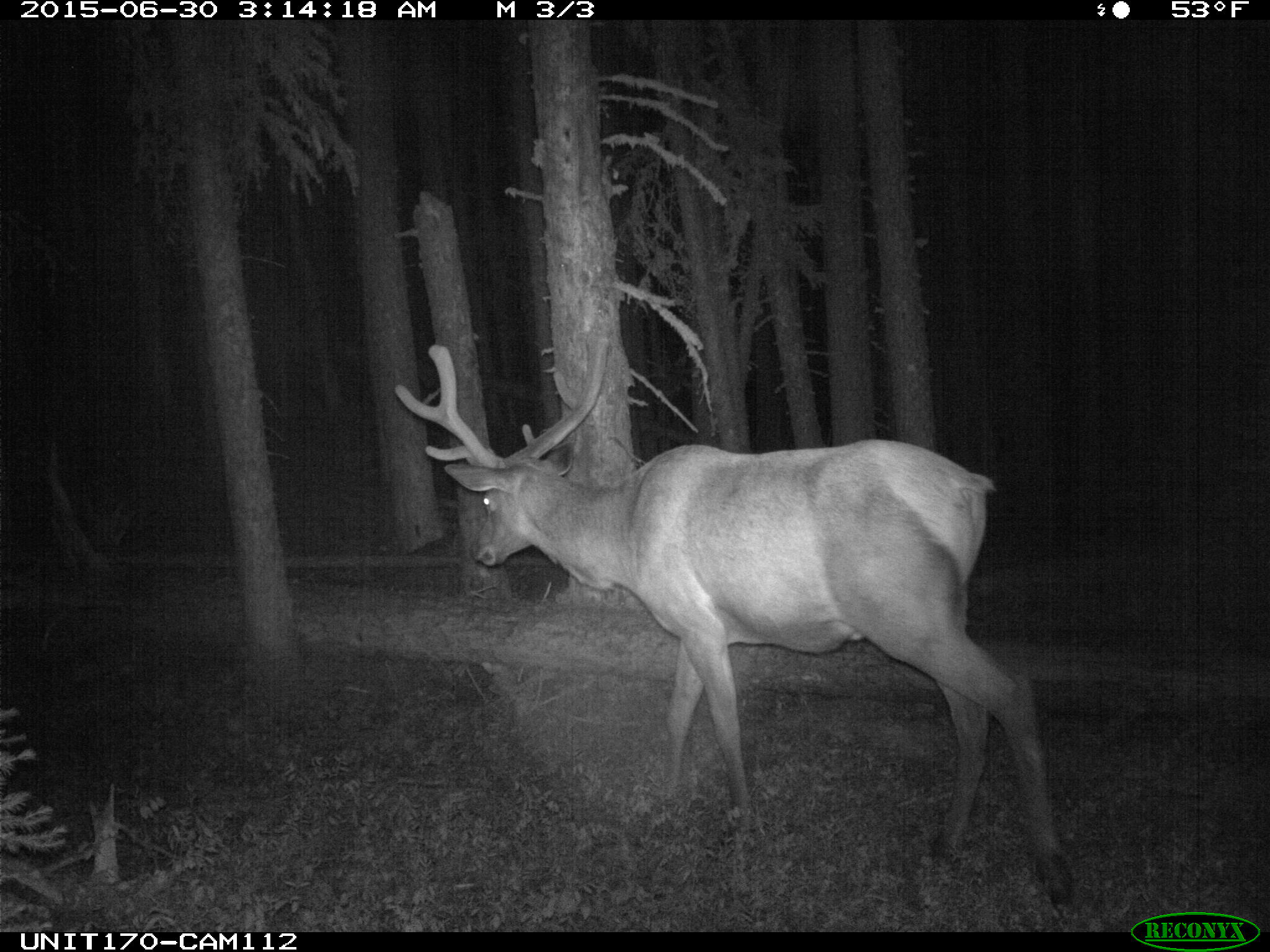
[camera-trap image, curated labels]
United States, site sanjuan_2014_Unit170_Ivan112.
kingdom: Animalia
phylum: Chordata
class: Mammalia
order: Artiodactyla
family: Cervidae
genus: Cervus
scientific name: Cervus elaphus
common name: red deer